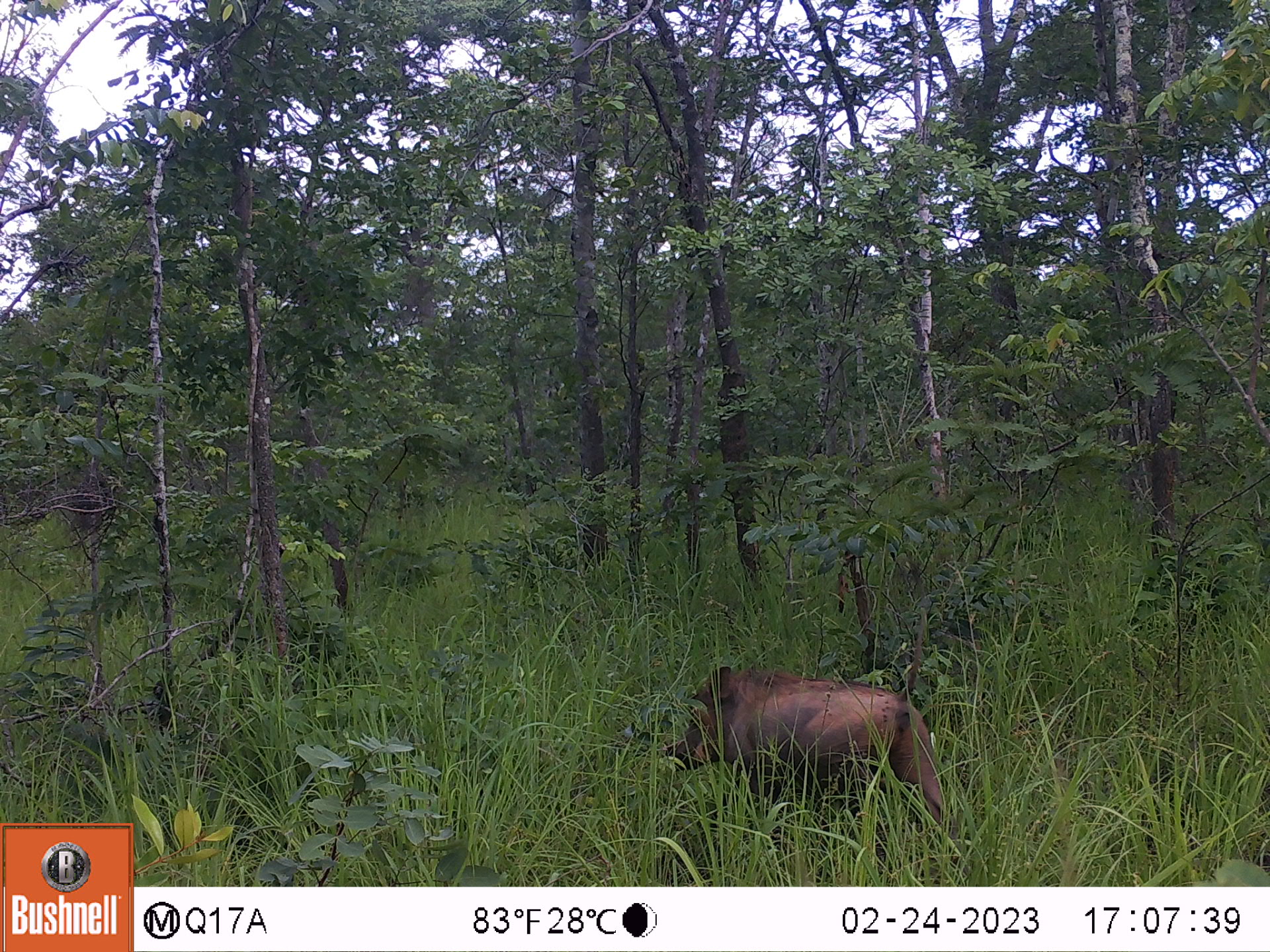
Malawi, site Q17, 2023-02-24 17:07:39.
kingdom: Animalia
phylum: Chordata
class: Mammalia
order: Artiodactyla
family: Suidae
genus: Phacochoerus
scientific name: Phacochoerus africanus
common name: common warthog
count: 1